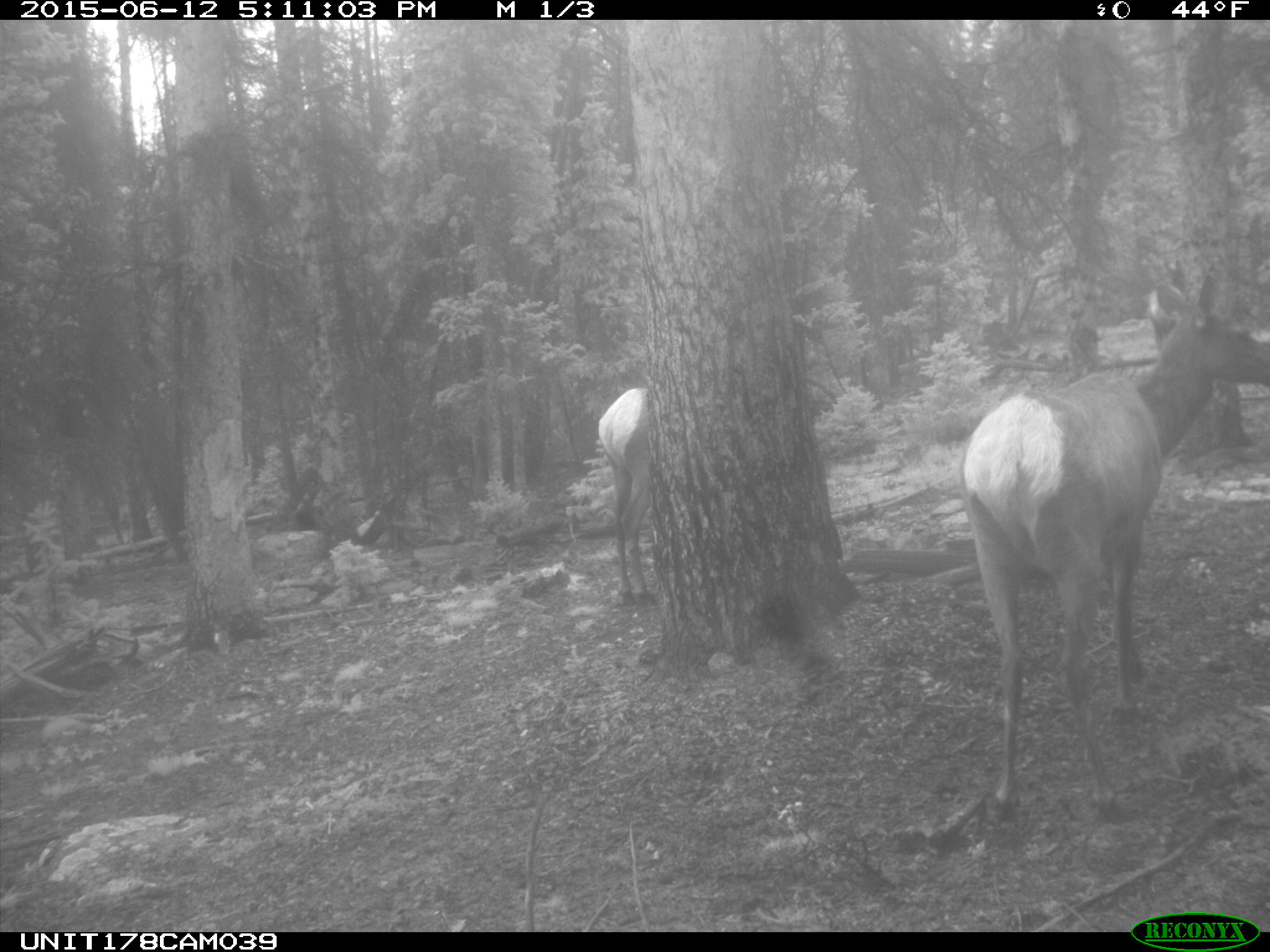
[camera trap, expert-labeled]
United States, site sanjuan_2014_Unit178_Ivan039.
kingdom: Animalia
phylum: Chordata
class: Mammalia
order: Artiodactyla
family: Cervidae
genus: Cervus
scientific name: Cervus elaphus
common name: red deer